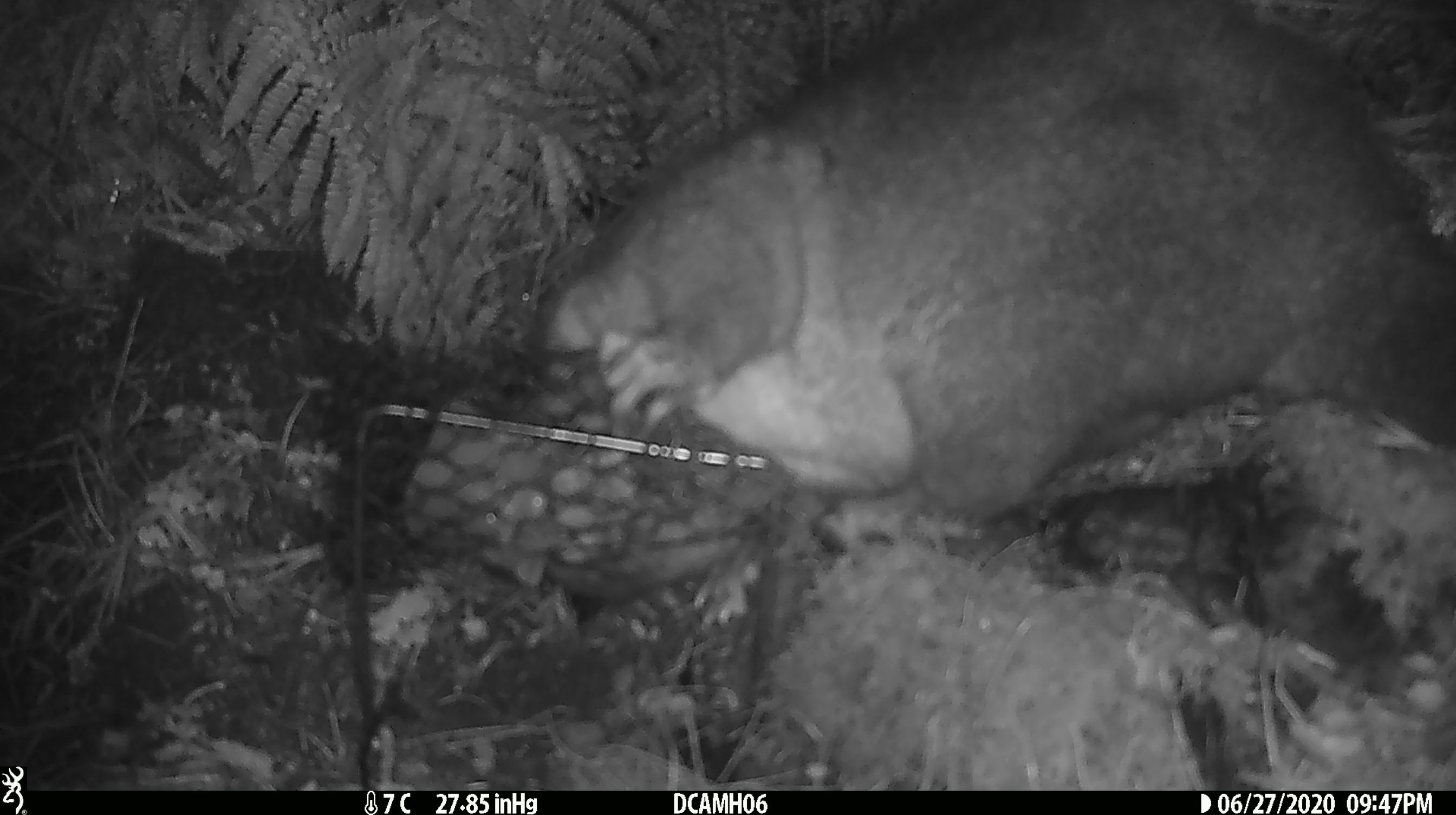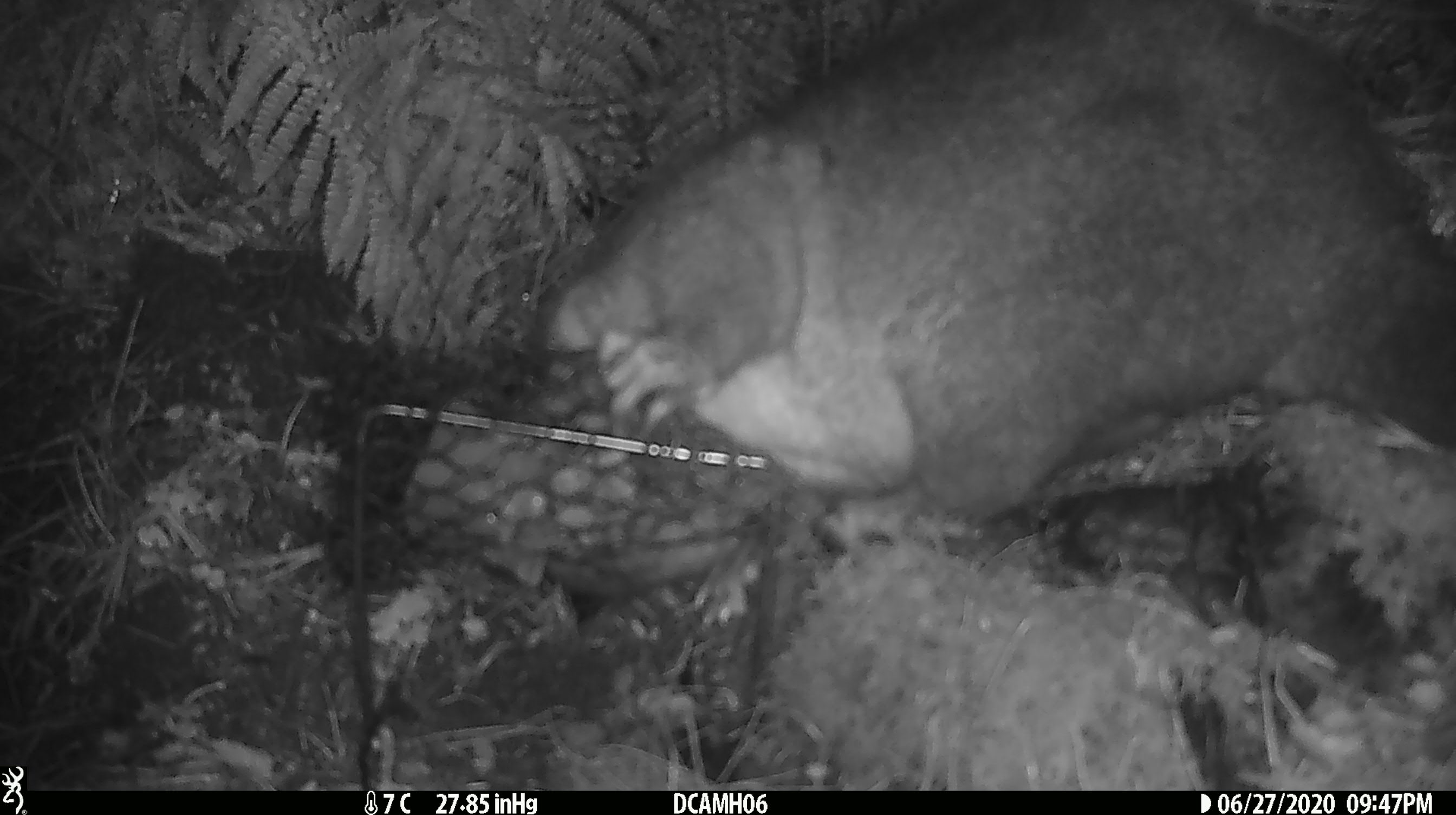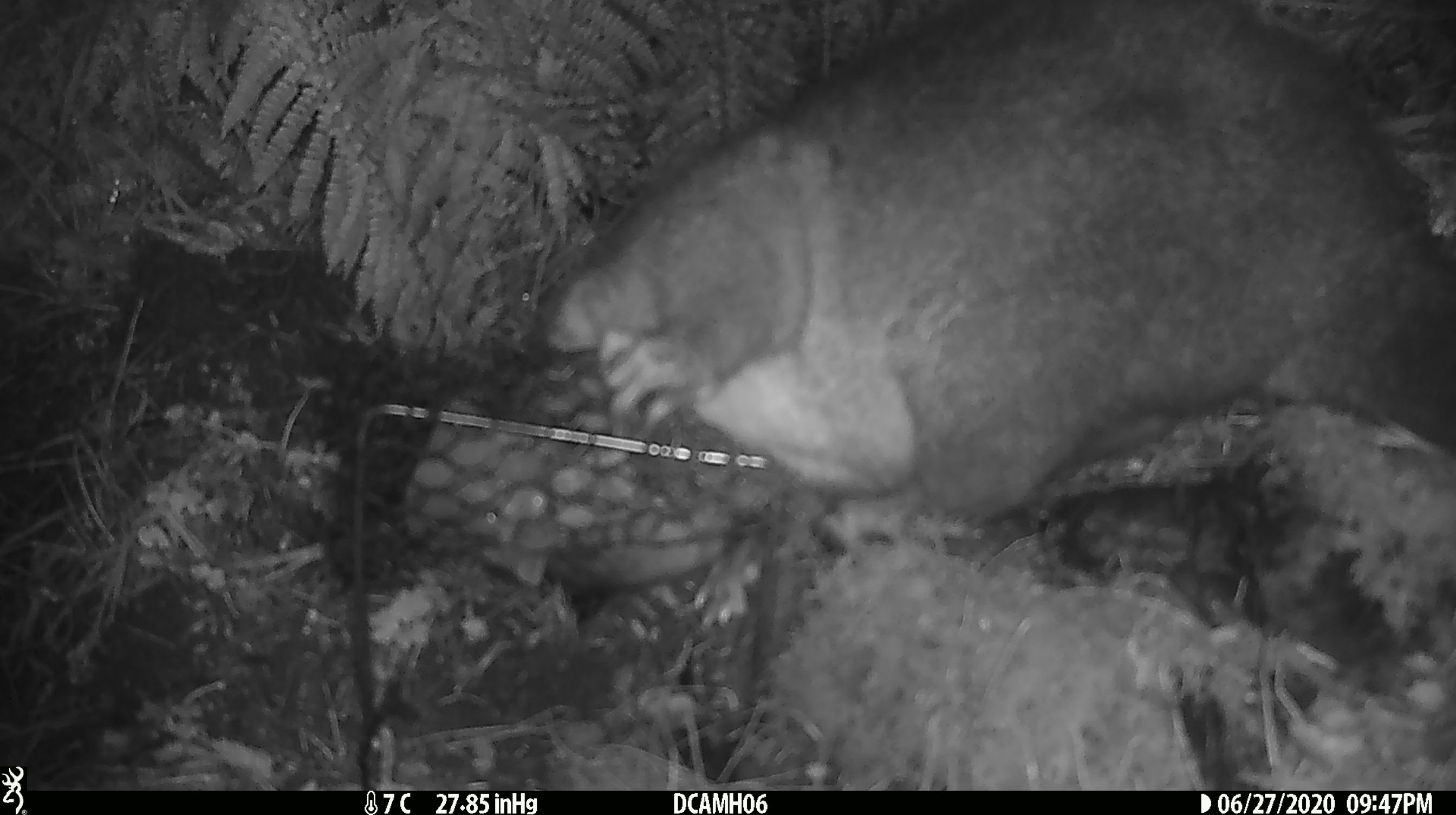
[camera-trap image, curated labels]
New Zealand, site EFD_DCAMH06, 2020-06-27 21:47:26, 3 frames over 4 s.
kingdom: Animalia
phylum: Chordata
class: Mammalia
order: Diprotodontia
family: Phalangeridae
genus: Trichosurus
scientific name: Trichosurus vulpecula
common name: common brushtail possum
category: possum